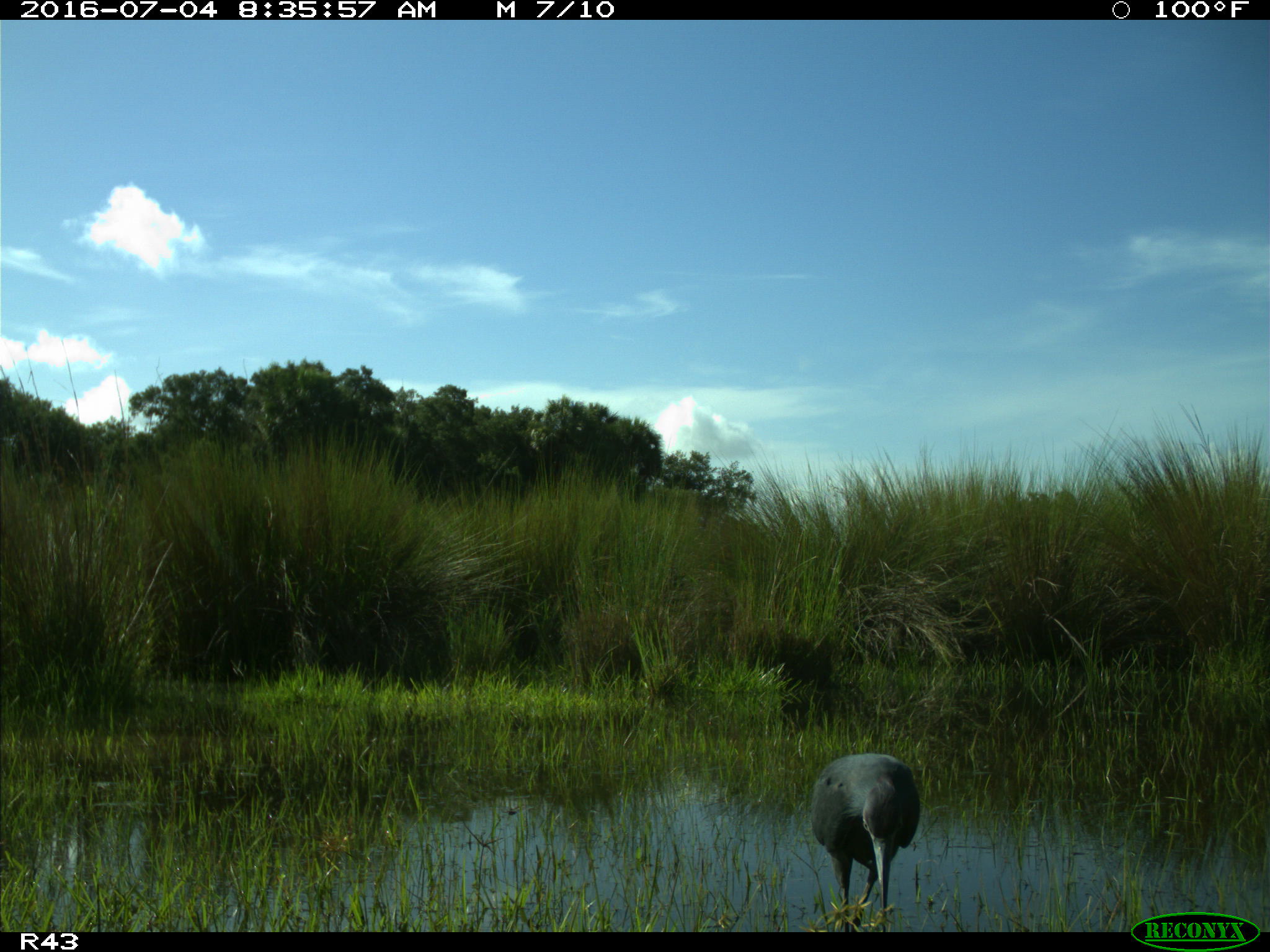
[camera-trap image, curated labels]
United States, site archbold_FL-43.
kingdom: Animalia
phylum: Chordata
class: Aves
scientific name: Aves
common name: birds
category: unidentified bird